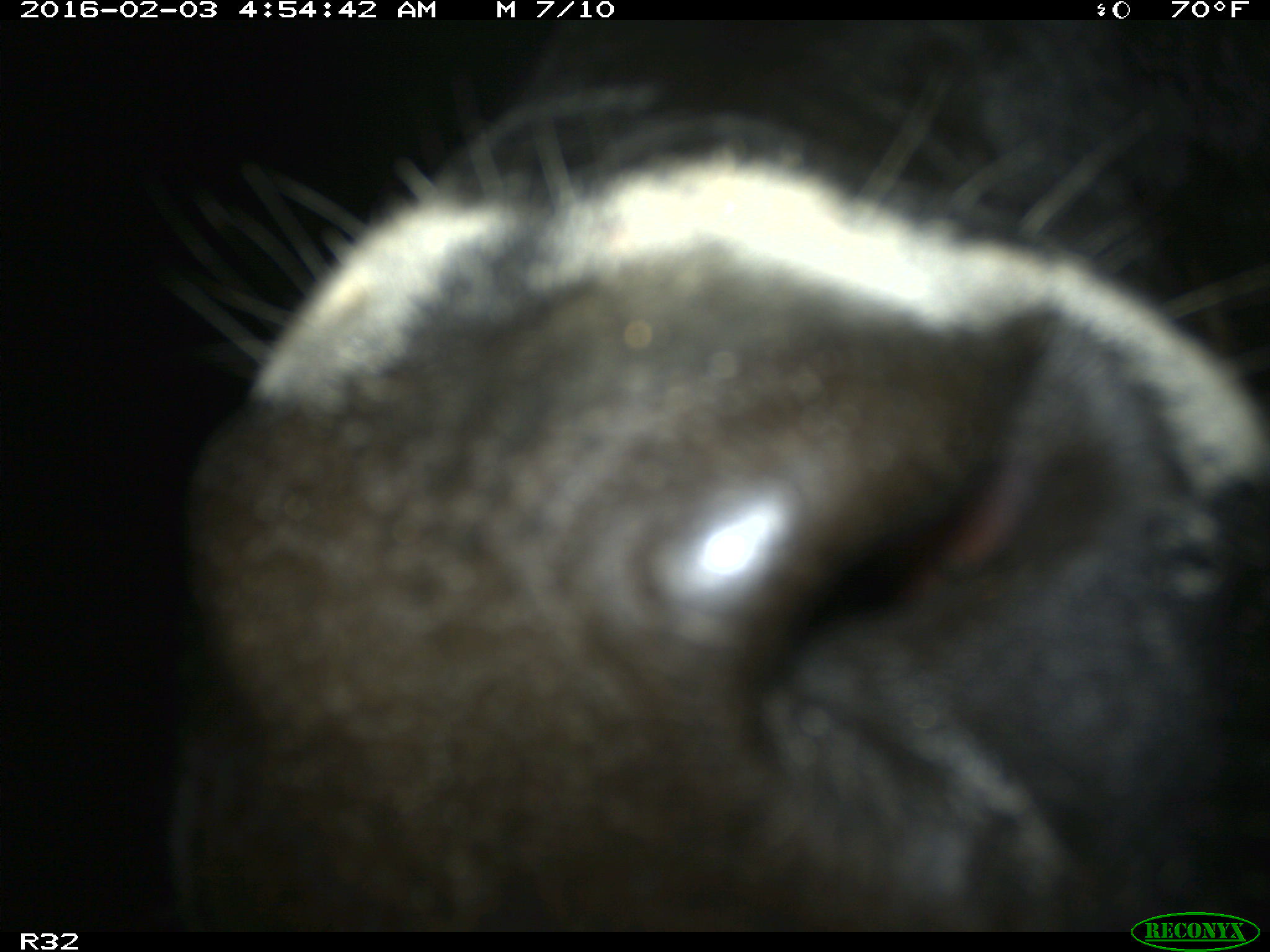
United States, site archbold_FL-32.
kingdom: Animalia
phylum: Chordata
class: Mammalia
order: Artiodactyla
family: Bovidae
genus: Bos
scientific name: Bos taurus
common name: domestic cow